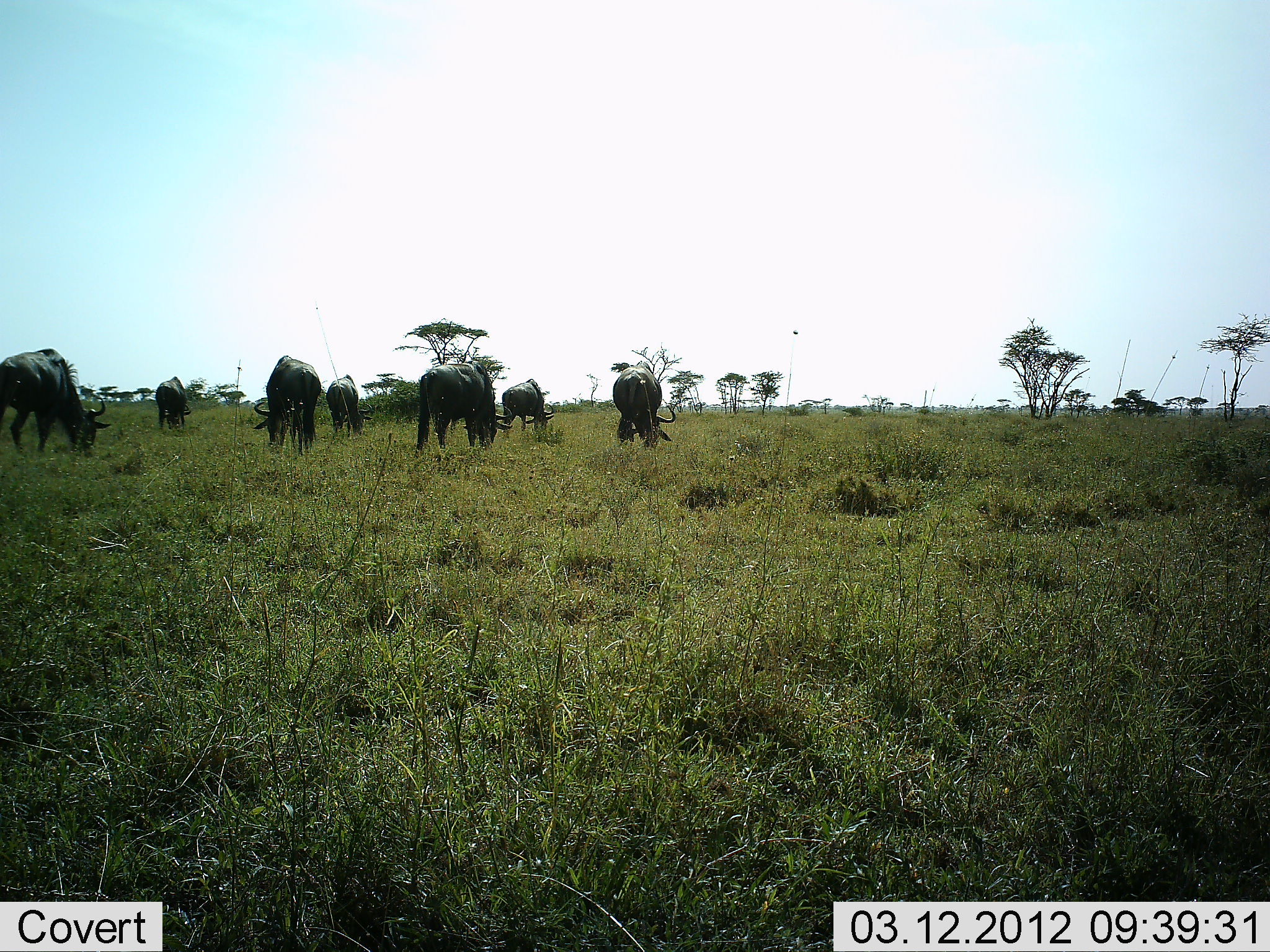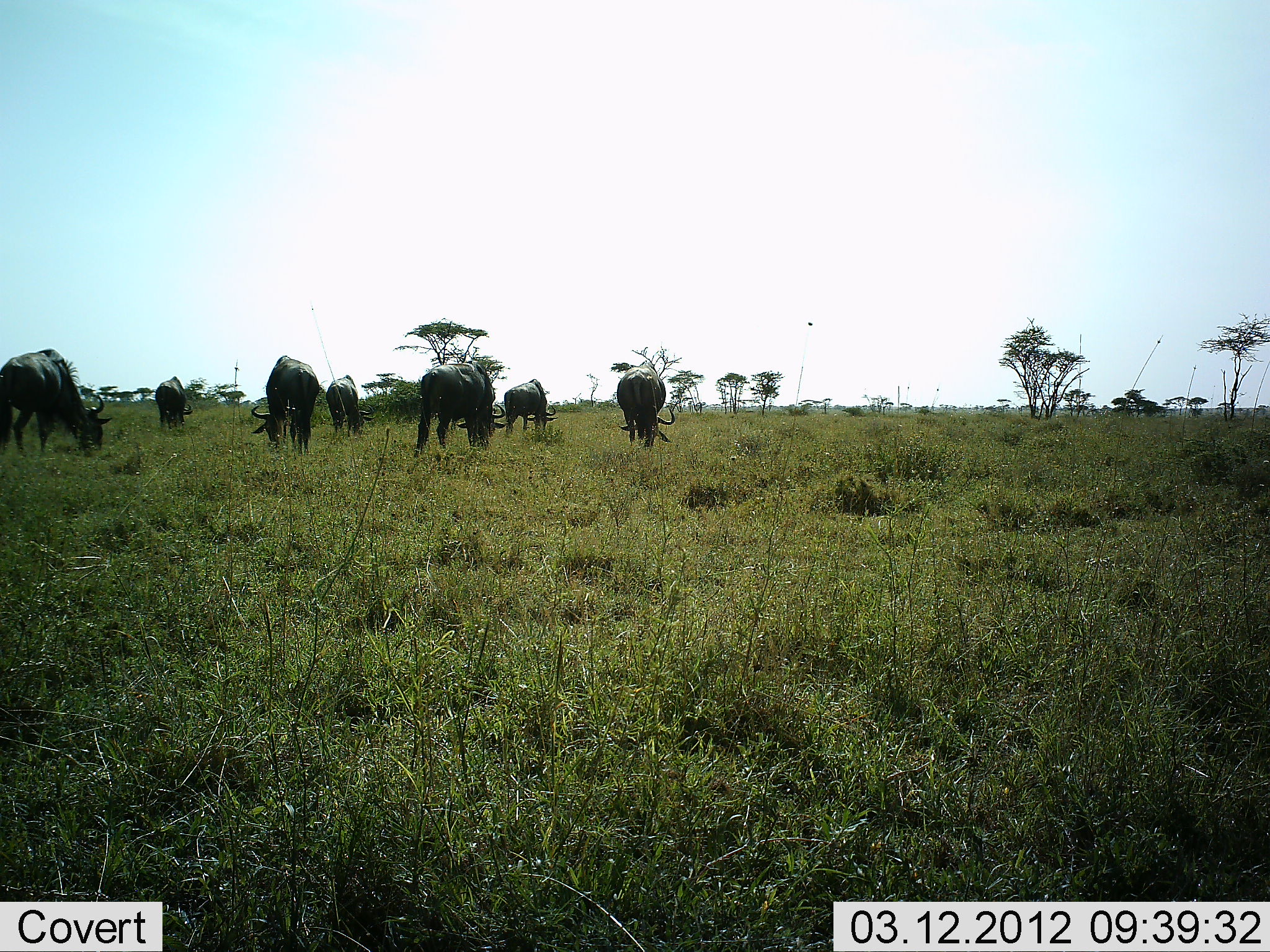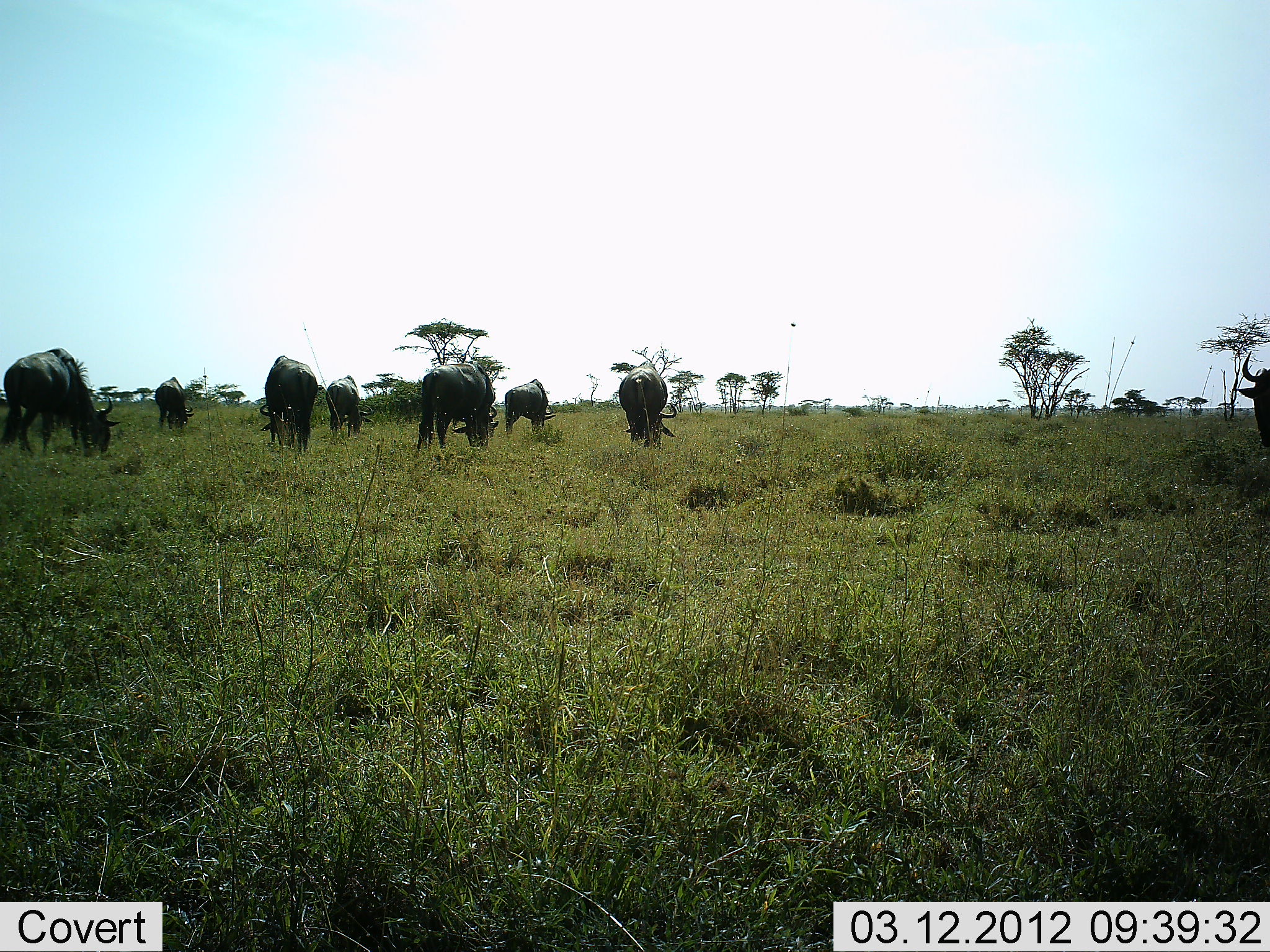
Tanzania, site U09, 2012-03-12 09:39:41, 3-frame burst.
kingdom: Animalia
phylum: Chordata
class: Mammalia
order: Artiodactyla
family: Bovidae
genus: Connochaetes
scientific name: Connochaetes taurinus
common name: blue wildebeest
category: wildebeest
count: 8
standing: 17%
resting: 0%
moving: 21%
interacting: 0%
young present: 0%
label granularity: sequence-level